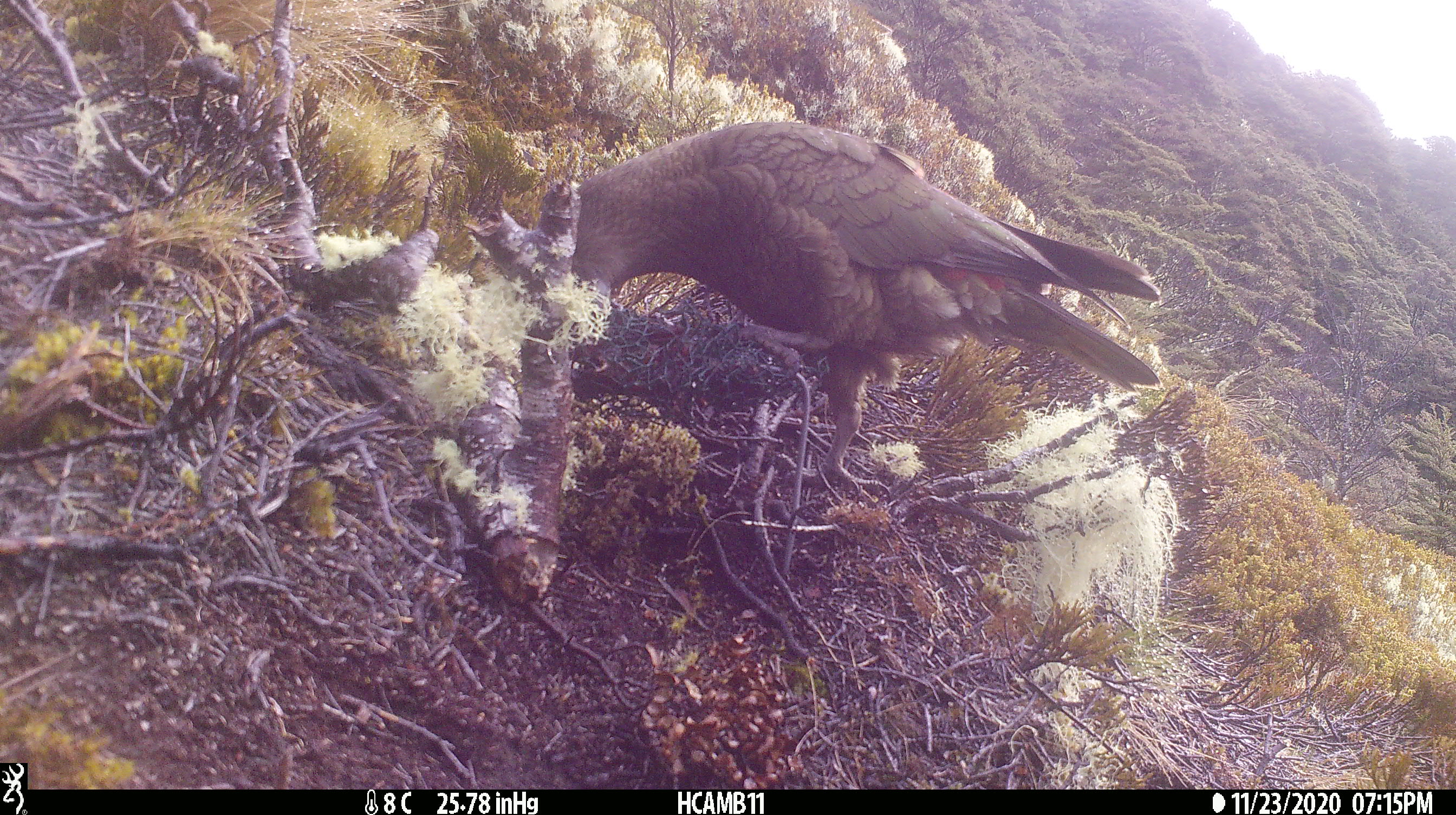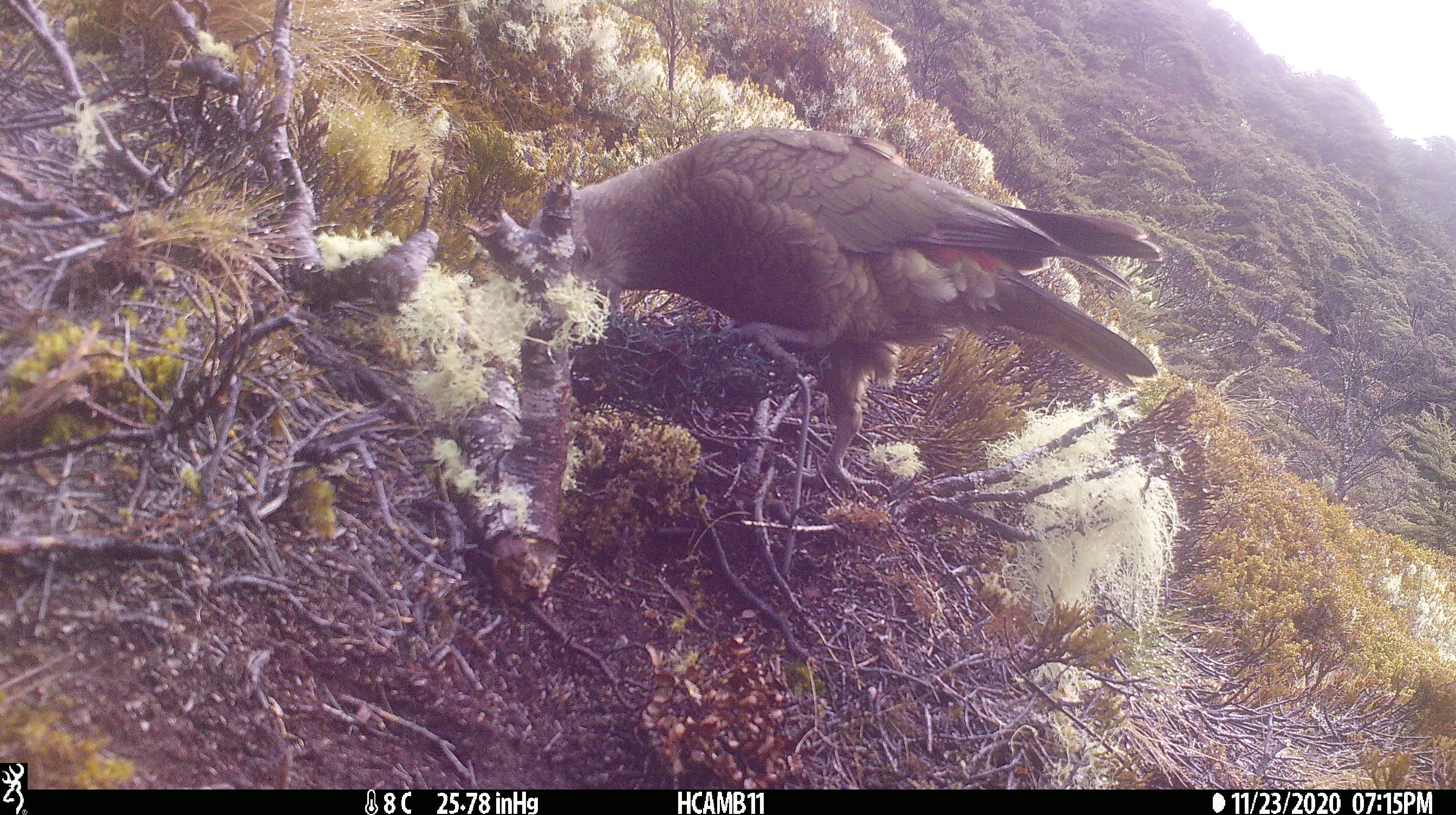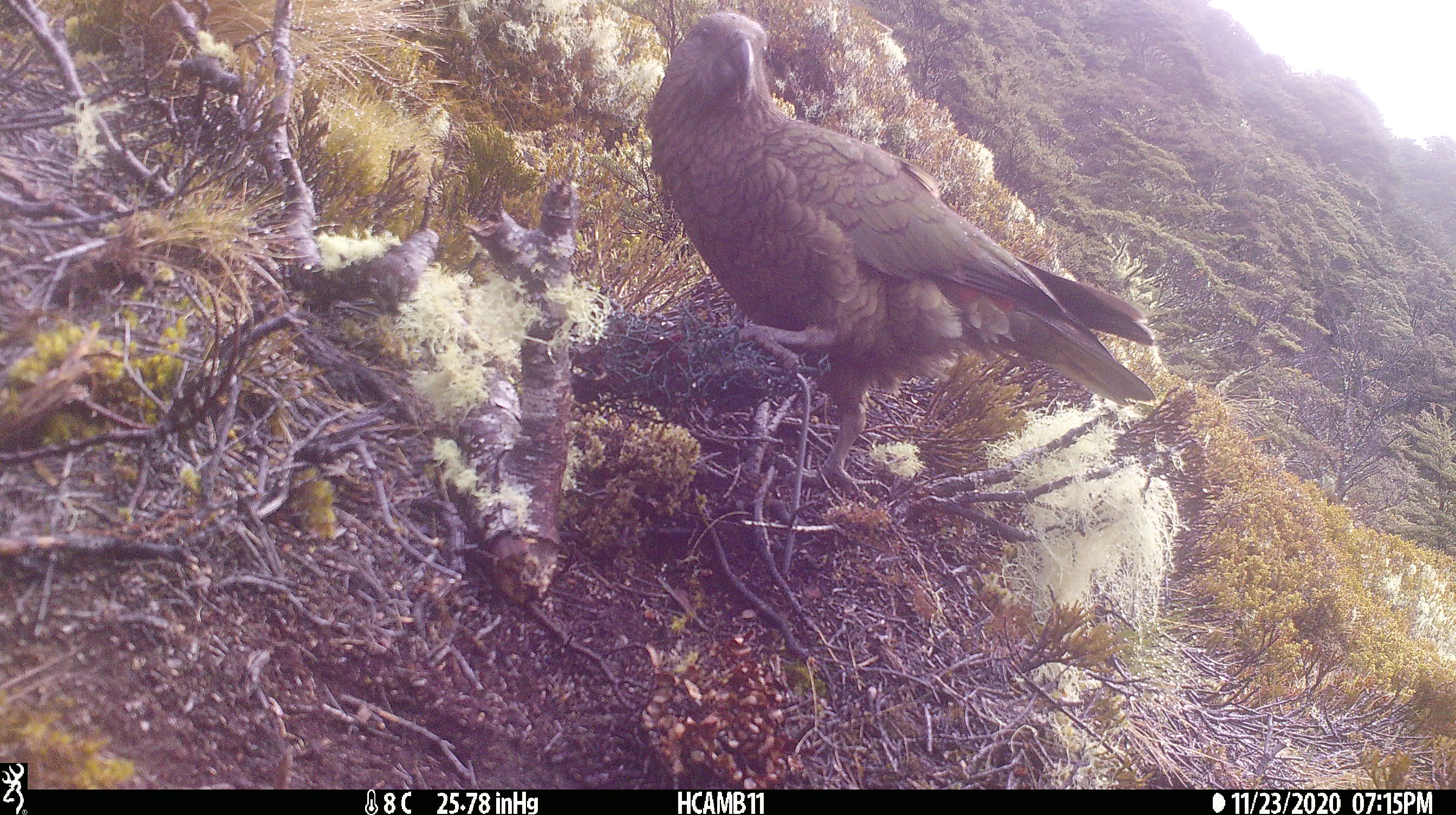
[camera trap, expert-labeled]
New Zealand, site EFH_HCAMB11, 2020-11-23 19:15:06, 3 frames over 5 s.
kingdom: Animalia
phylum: Chordata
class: Aves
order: Psittaciformes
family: Strigopidae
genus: Nestor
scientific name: Nestor notabilis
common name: kea